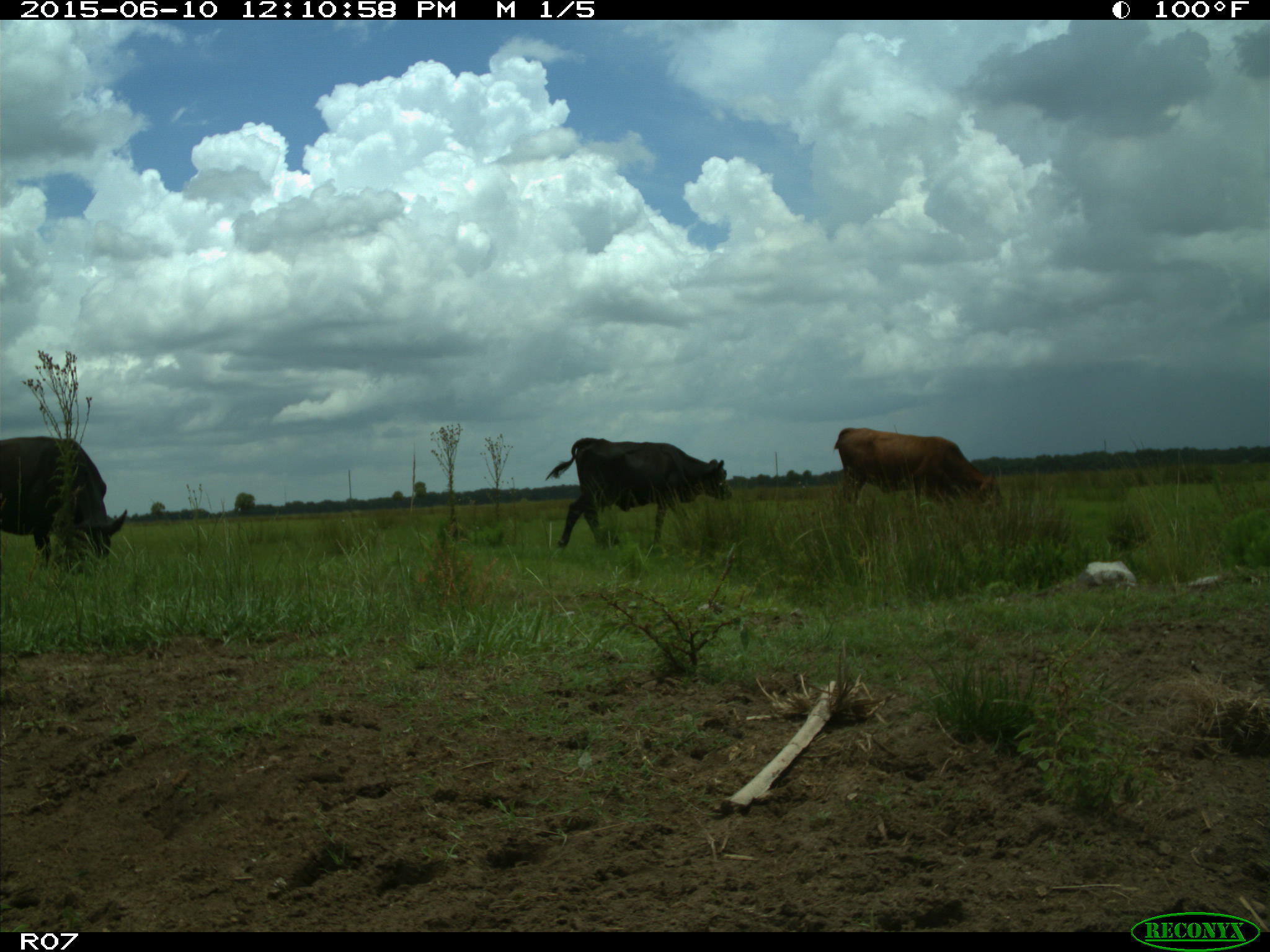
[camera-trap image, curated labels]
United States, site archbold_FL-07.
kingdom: Animalia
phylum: Chordata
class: Mammalia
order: Artiodactyla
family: Bovidae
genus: Bos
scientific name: Bos taurus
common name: domestic cow